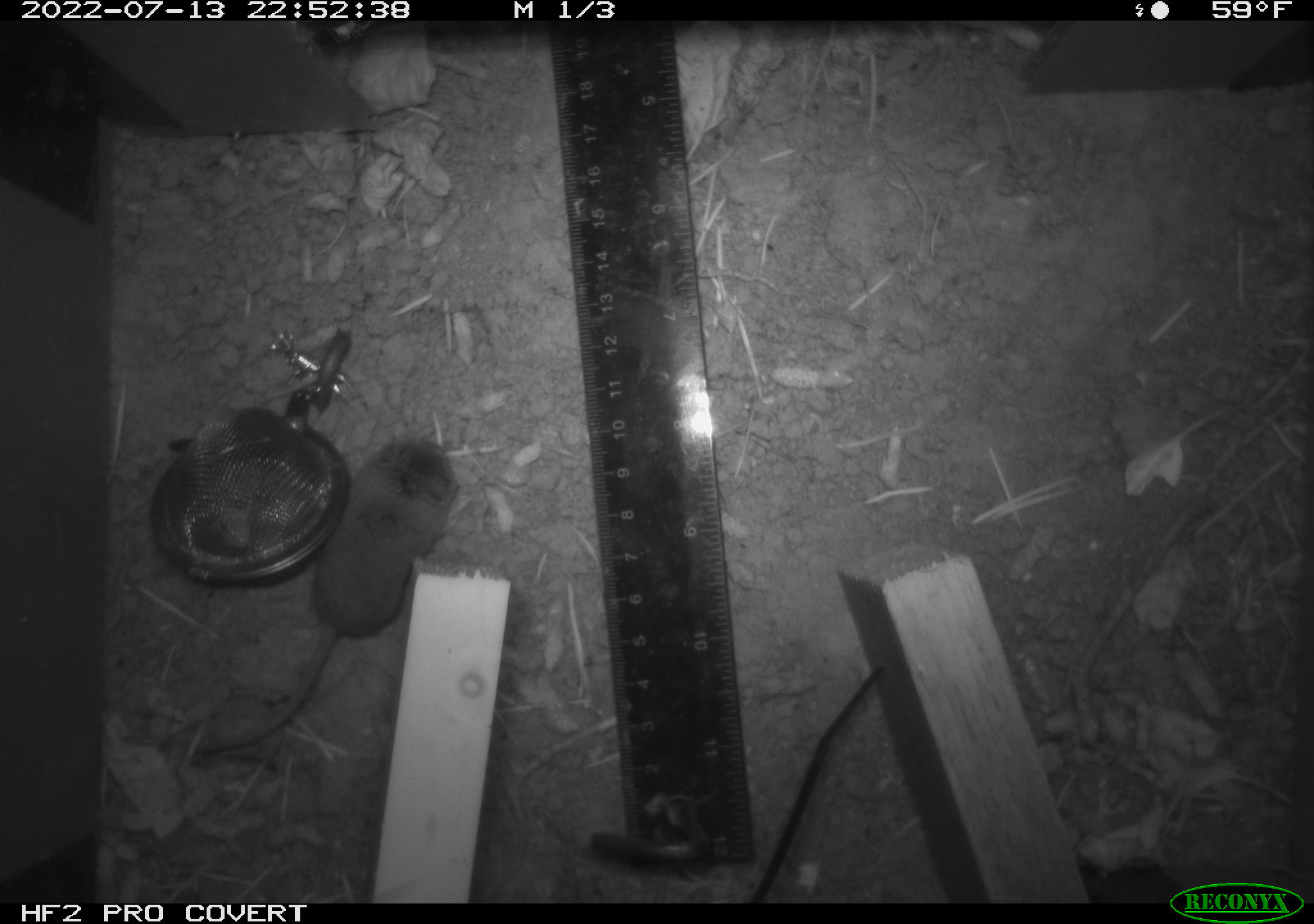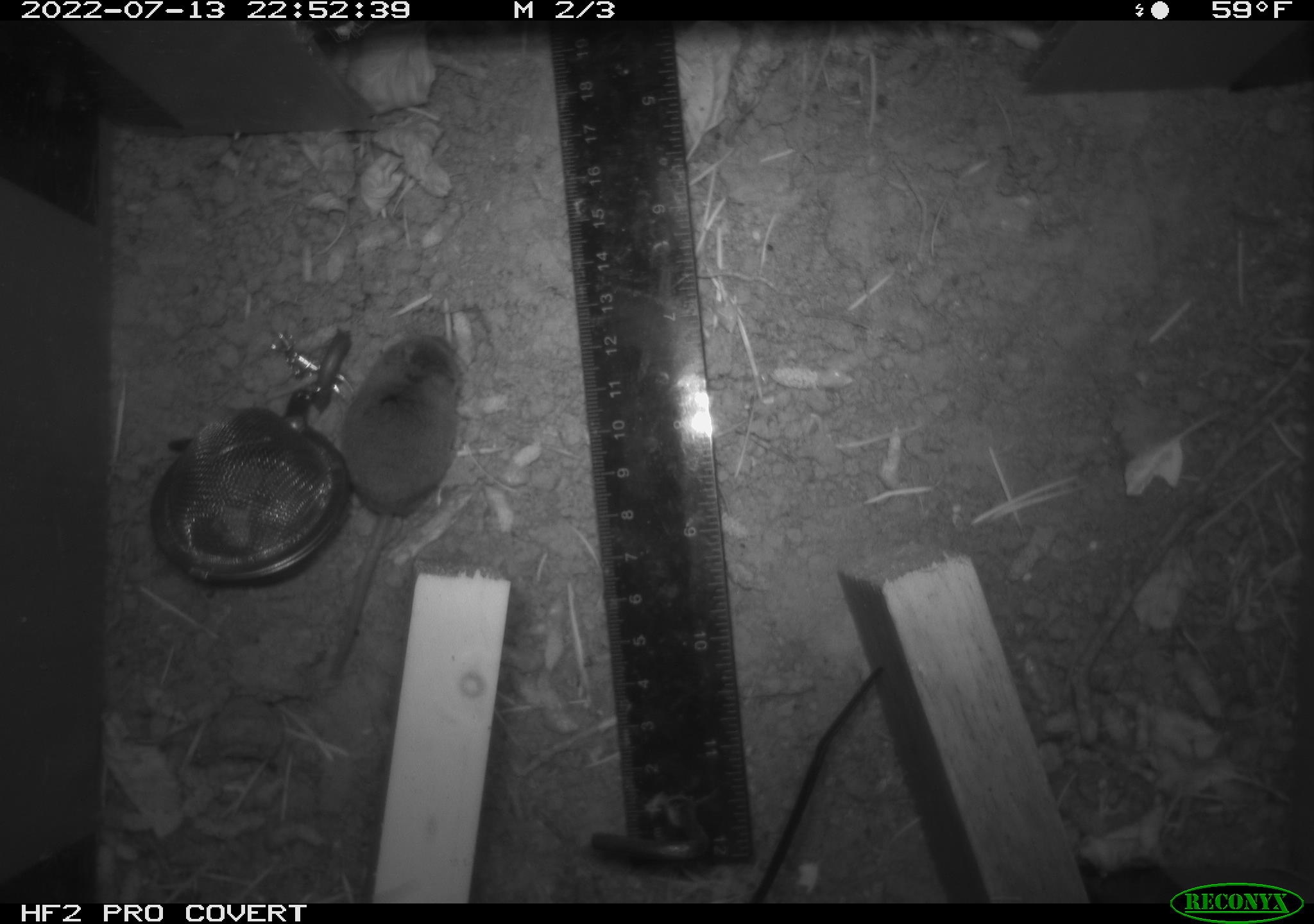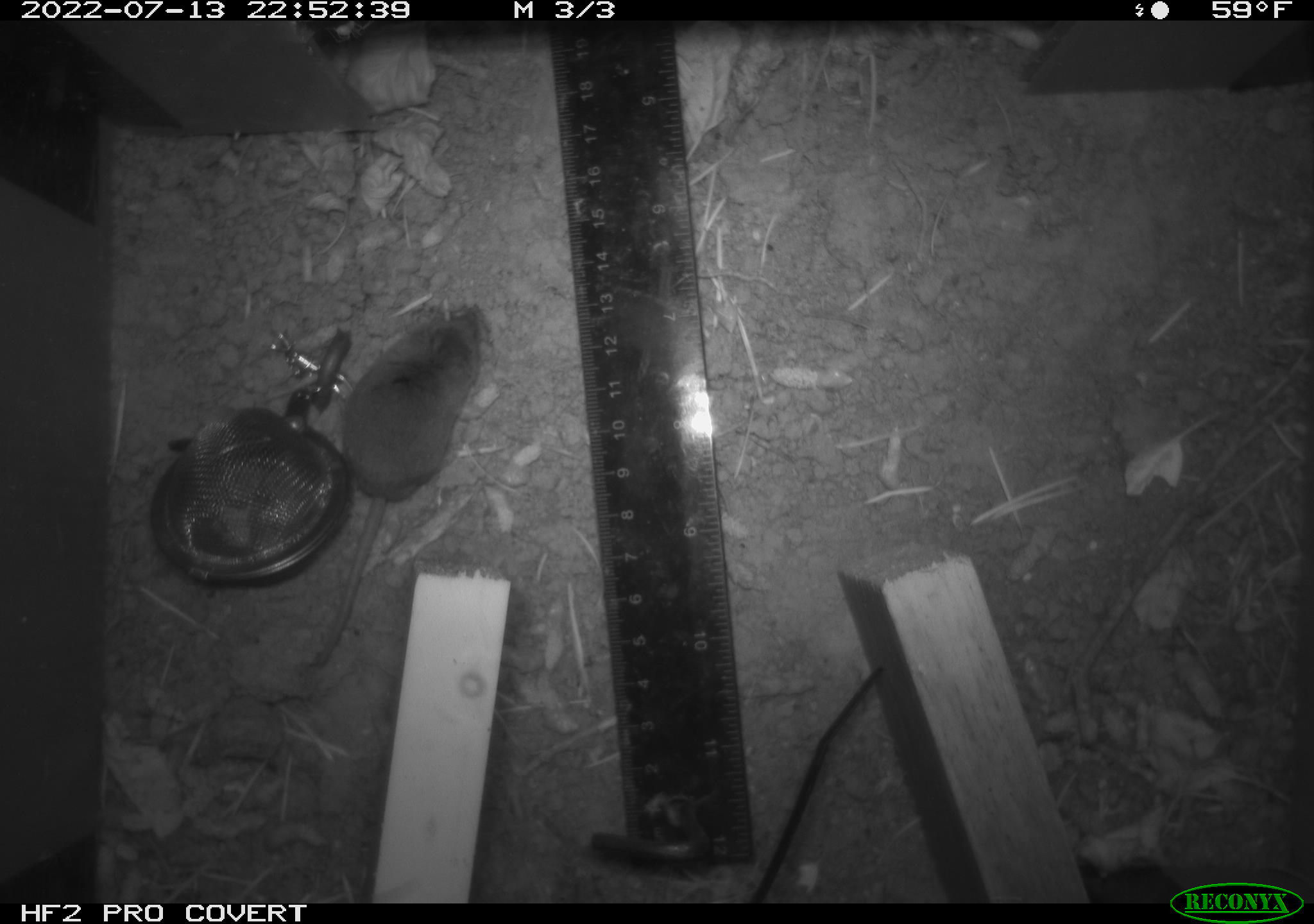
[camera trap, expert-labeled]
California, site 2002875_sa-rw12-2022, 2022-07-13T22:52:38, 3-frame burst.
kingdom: Animalia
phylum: Chordata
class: Mammalia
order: Eulipotyphla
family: Soricidae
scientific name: Soricidae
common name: shrews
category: soricidae family